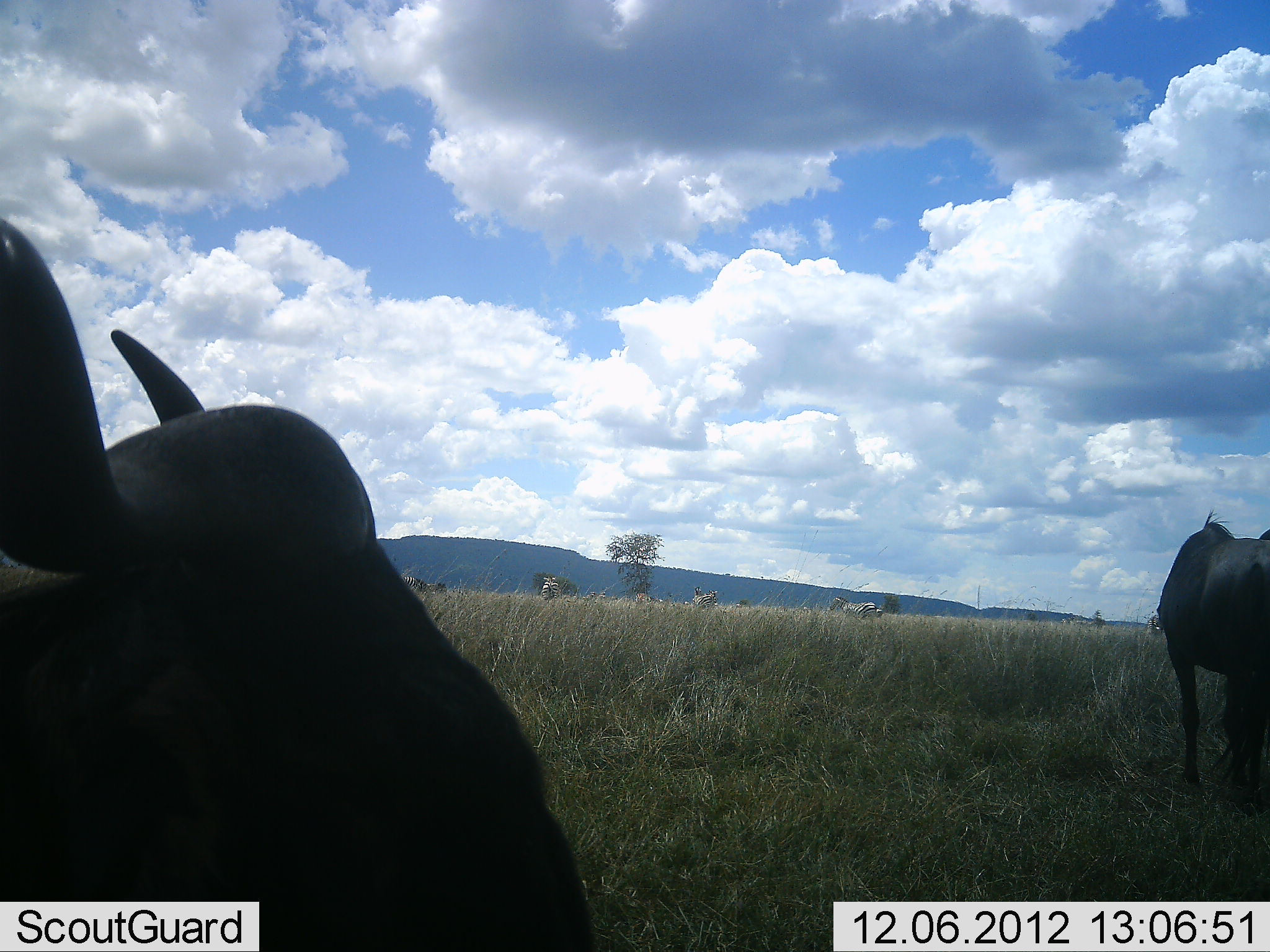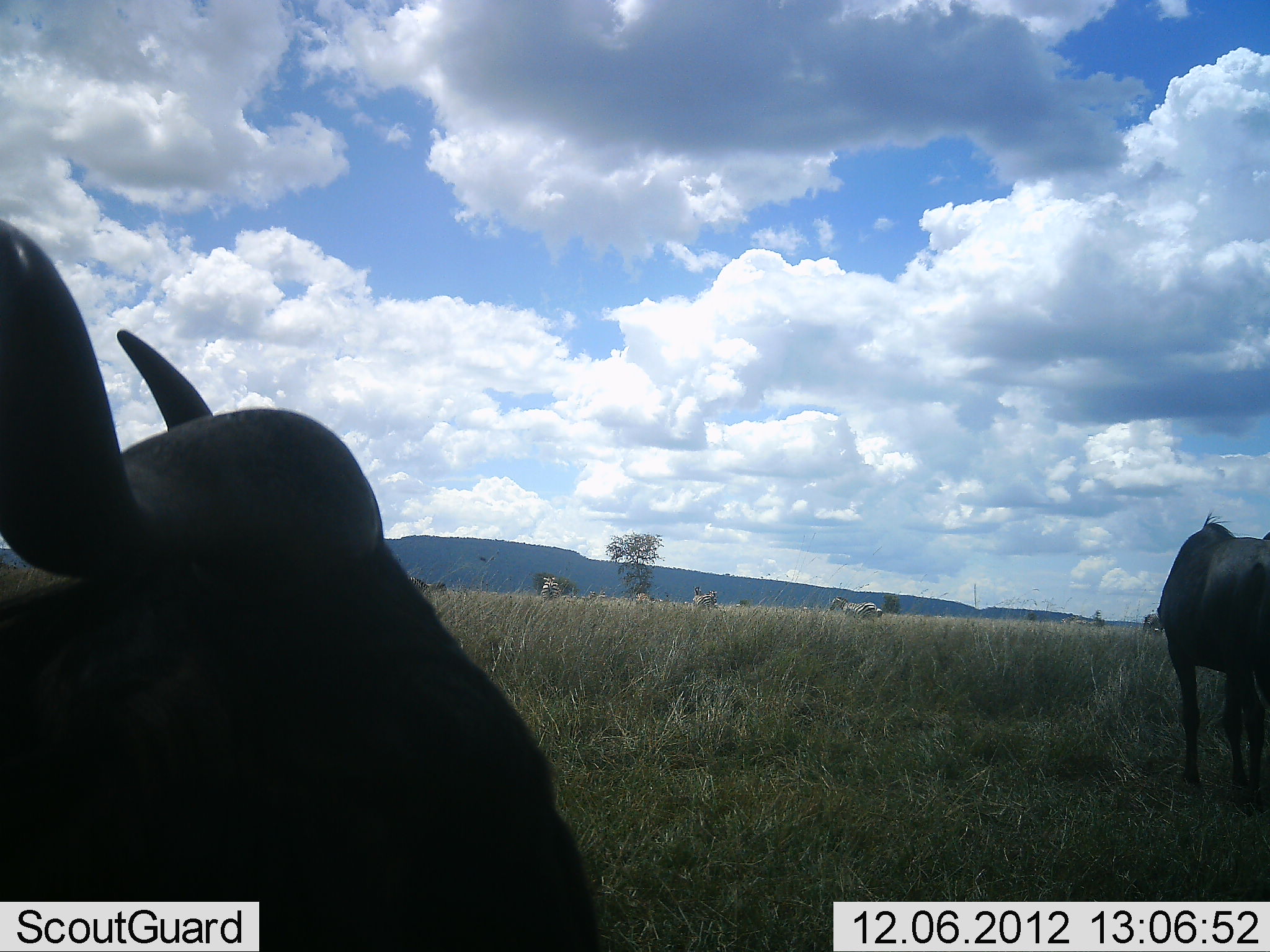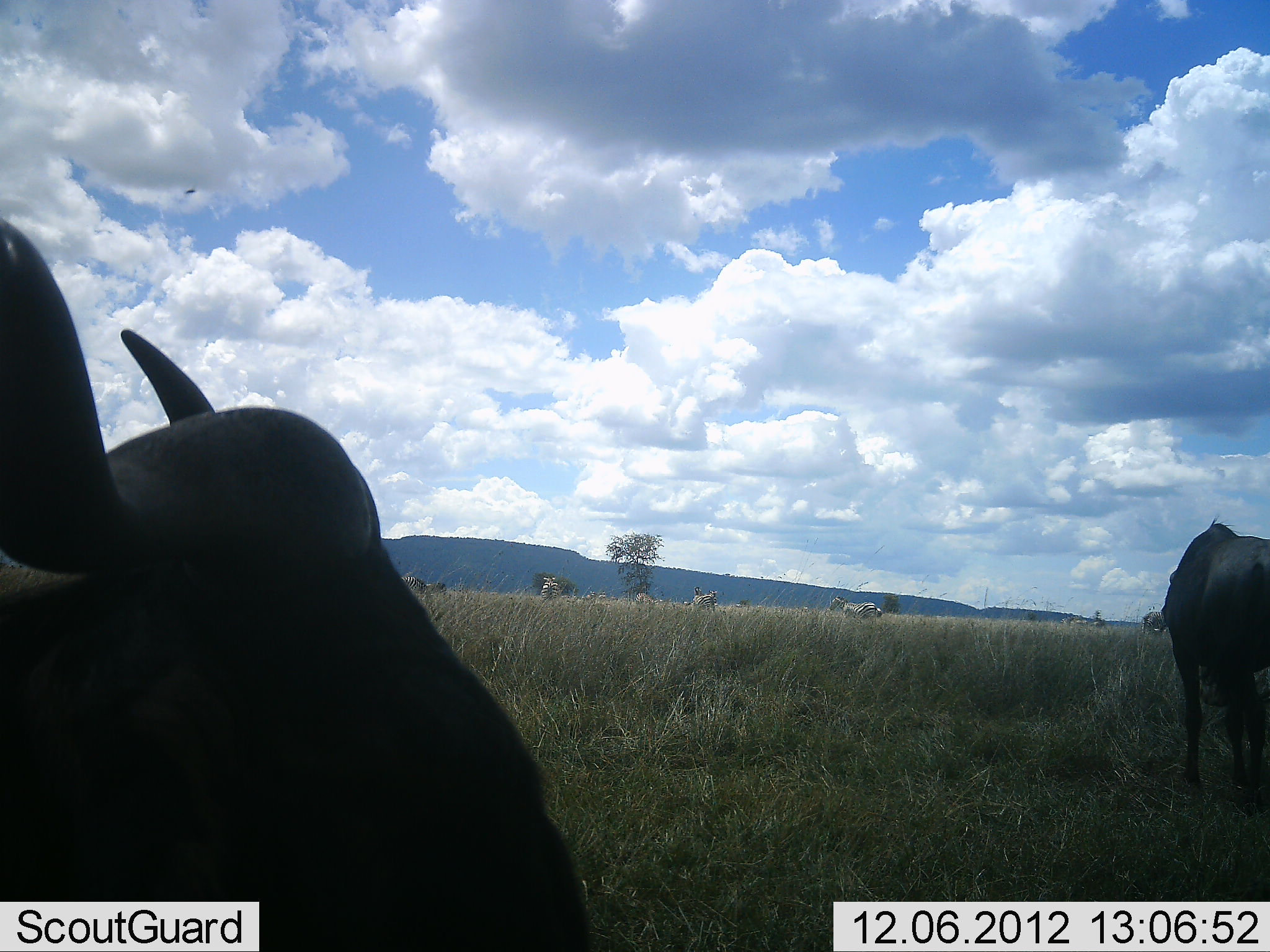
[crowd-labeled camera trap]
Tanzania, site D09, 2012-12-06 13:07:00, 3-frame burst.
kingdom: Animalia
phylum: Chordata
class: Mammalia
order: Artiodactyla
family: Bovidae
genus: Connochaetes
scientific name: Connochaetes taurinus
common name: blue wildebeest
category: wildebeest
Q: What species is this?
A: Wildebeest (blue wildebeest) (Connochaetes taurinus).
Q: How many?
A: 2.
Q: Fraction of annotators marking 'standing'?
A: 82%.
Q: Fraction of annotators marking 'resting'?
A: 29%.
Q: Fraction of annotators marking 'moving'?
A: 6%.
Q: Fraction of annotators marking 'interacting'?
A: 0%.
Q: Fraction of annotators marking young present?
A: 0%.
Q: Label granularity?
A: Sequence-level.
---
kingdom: Animalia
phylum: Chordata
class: Mammalia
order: Perissodactyla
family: Equidae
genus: Equus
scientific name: Equus quagga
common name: plains zebra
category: zebra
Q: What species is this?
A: Zebra (plains zebra) (Equus quagga).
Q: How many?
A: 4.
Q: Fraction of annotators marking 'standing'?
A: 82%.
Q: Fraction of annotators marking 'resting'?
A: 0%.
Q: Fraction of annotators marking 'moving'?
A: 27%.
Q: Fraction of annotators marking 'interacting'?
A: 0%.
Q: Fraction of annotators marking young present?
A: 0%.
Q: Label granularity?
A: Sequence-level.